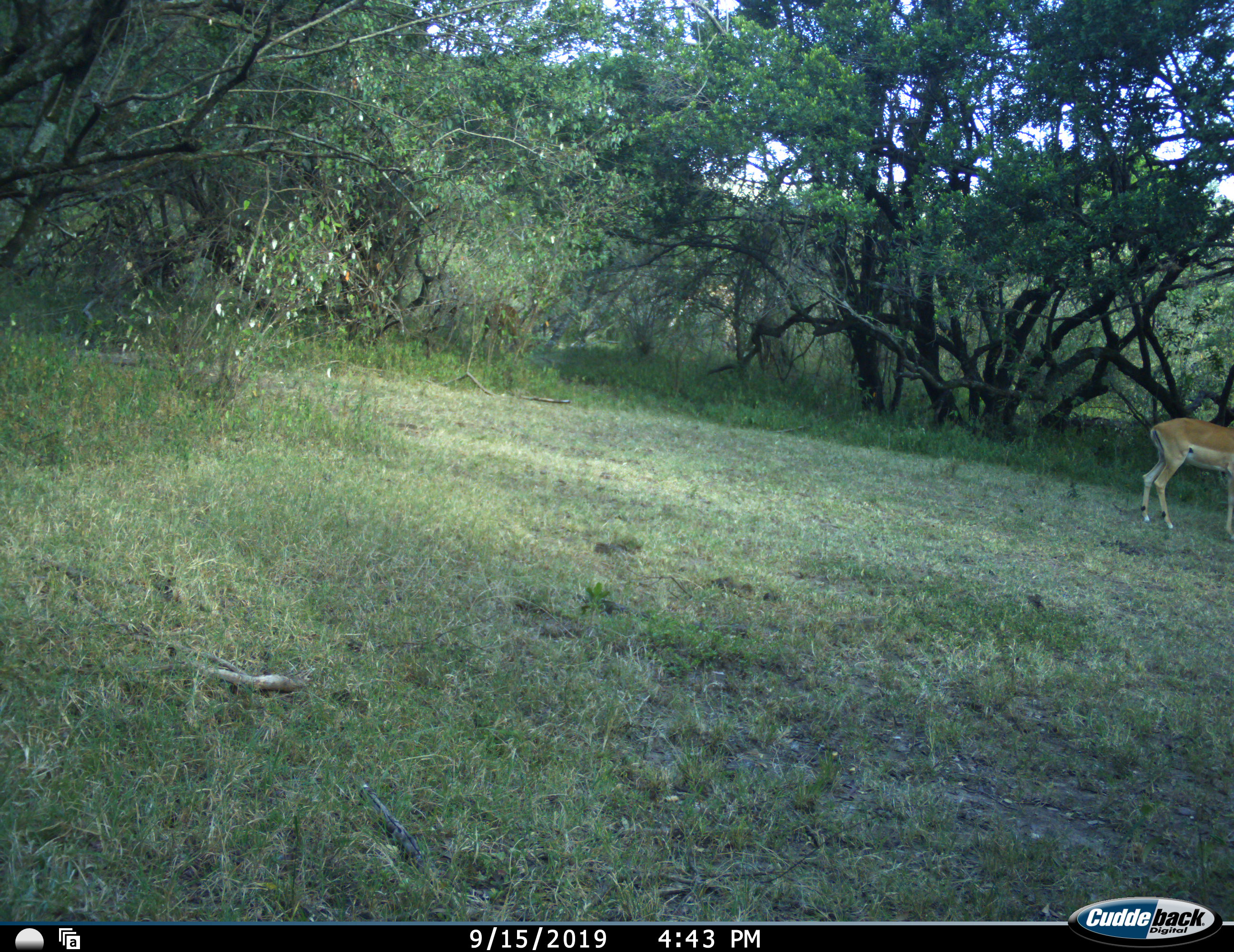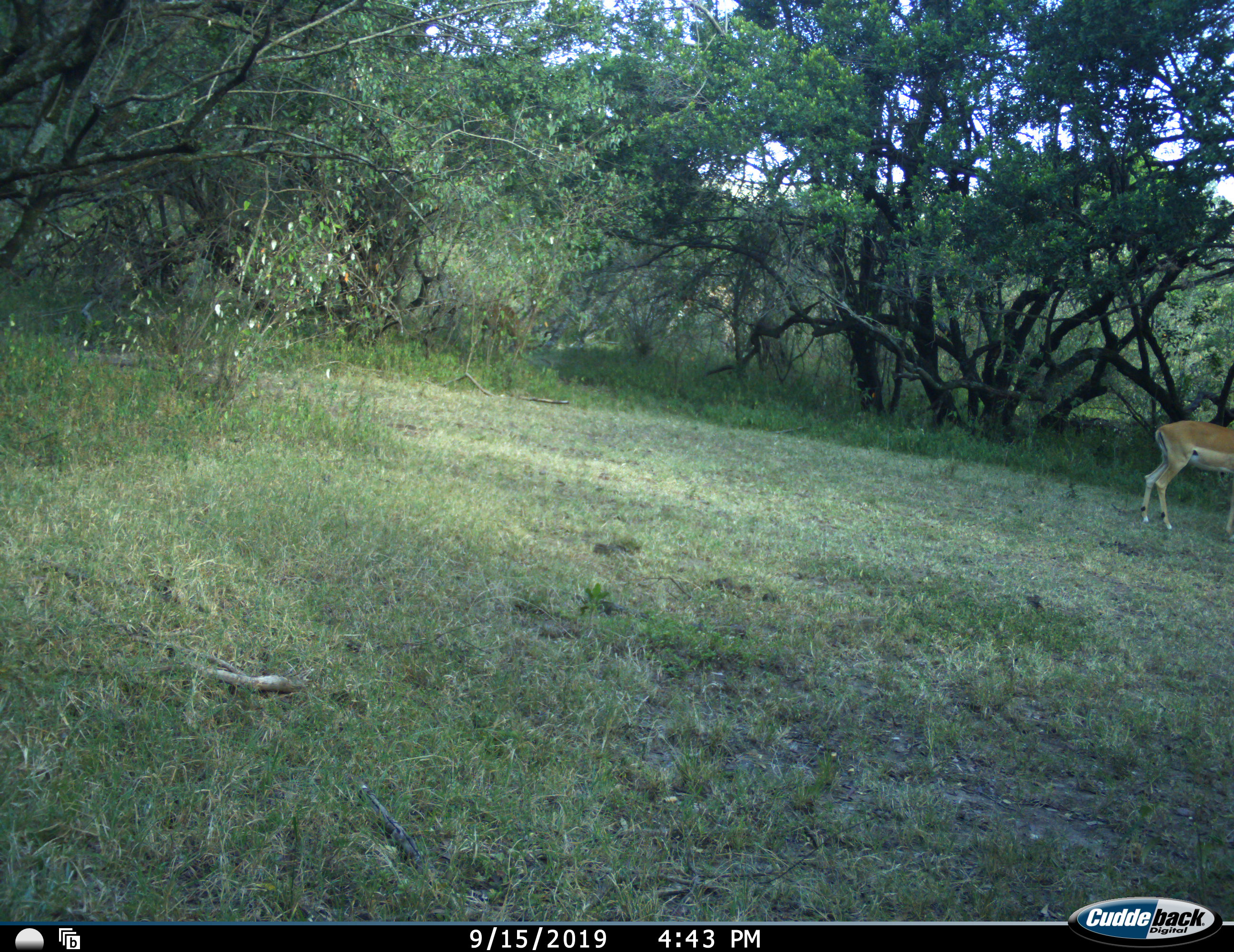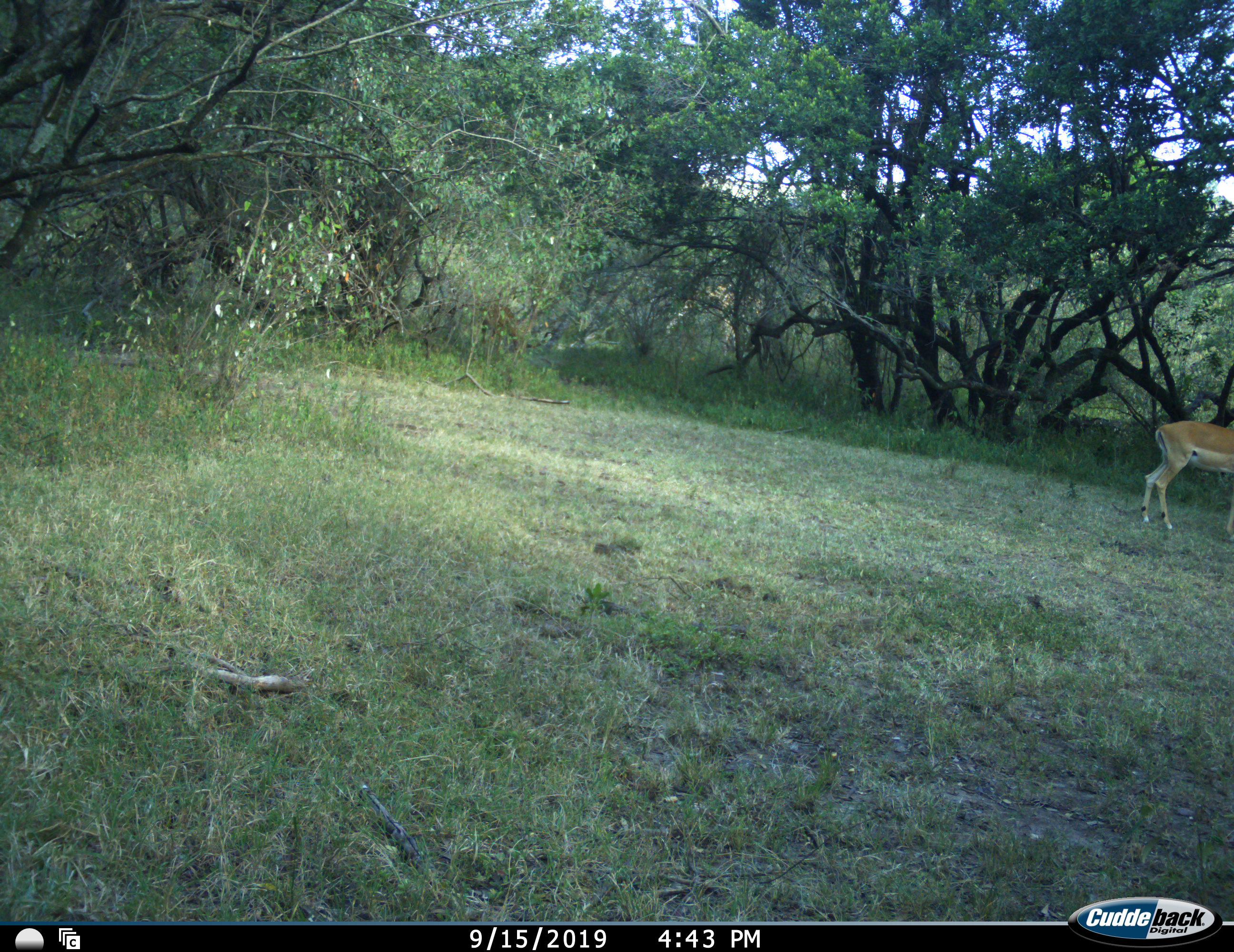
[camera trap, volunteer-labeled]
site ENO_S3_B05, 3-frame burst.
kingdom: Animalia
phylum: Chordata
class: Mammalia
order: Artiodactyla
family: Bovidae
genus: Aepyceros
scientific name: Aepyceros melampus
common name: impala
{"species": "impala (Aepyceros melampus)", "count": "1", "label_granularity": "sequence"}